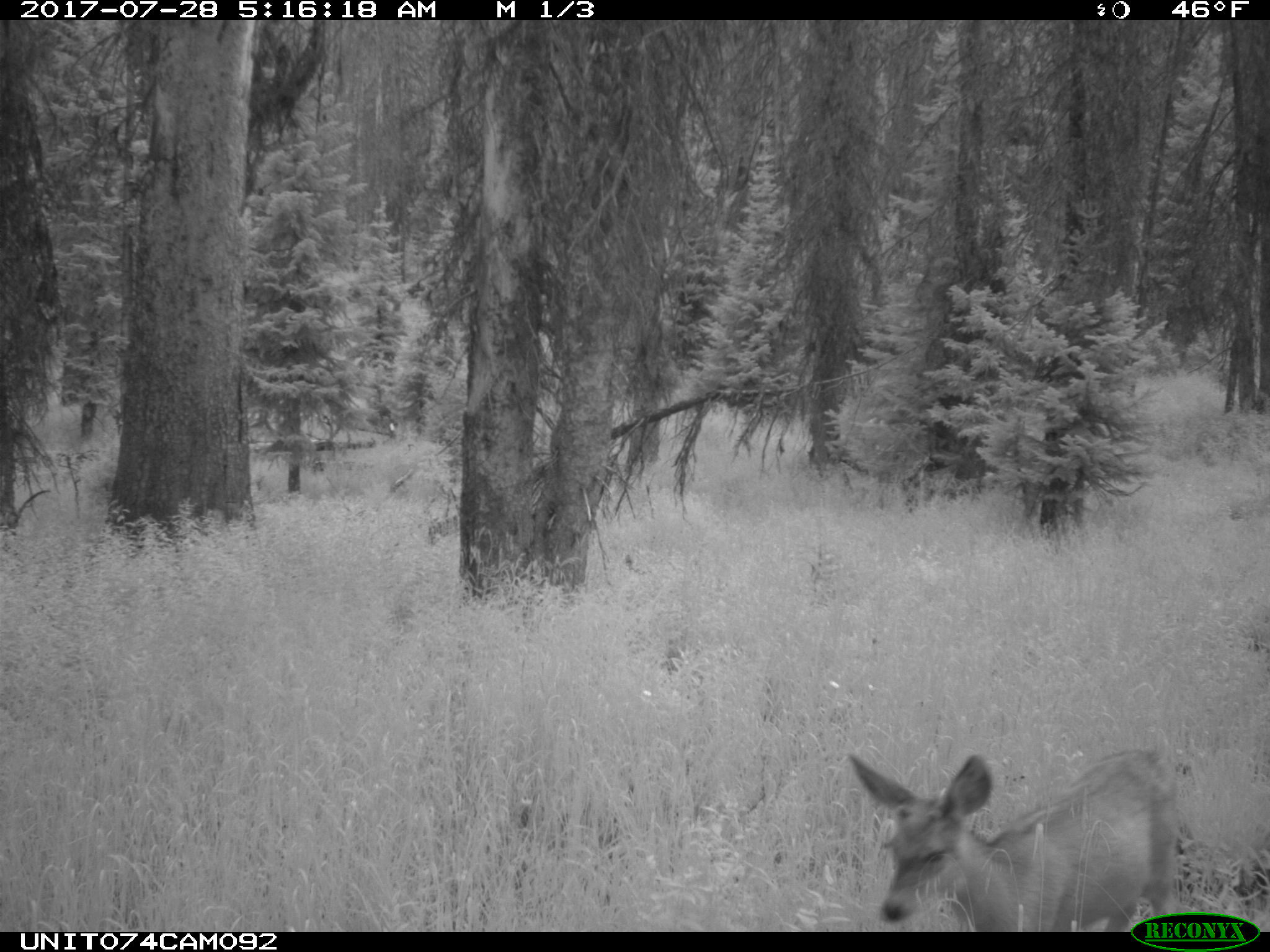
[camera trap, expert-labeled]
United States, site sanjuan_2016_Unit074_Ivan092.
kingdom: Animalia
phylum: Chordata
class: Mammalia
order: Artiodactyla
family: Cervidae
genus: Odocoileus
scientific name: Odocoileus hemionus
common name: mule deer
Odocoileus hemionus (mule deer).